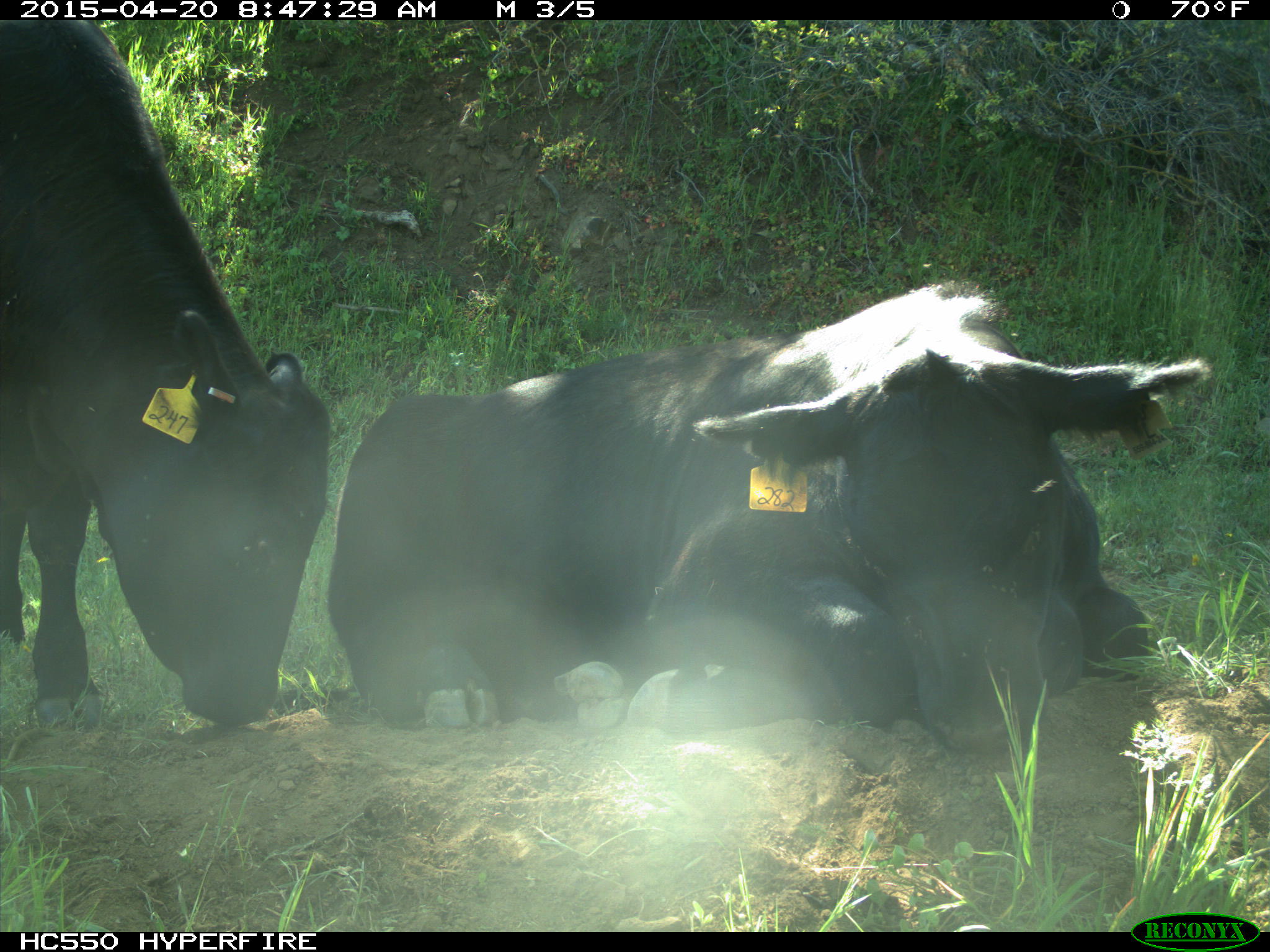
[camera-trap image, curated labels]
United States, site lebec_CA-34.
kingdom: Animalia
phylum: Chordata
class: Mammalia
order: Artiodactyla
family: Bovidae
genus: Bos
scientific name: Bos taurus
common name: domestic cow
Bos taurus (domestic cow).